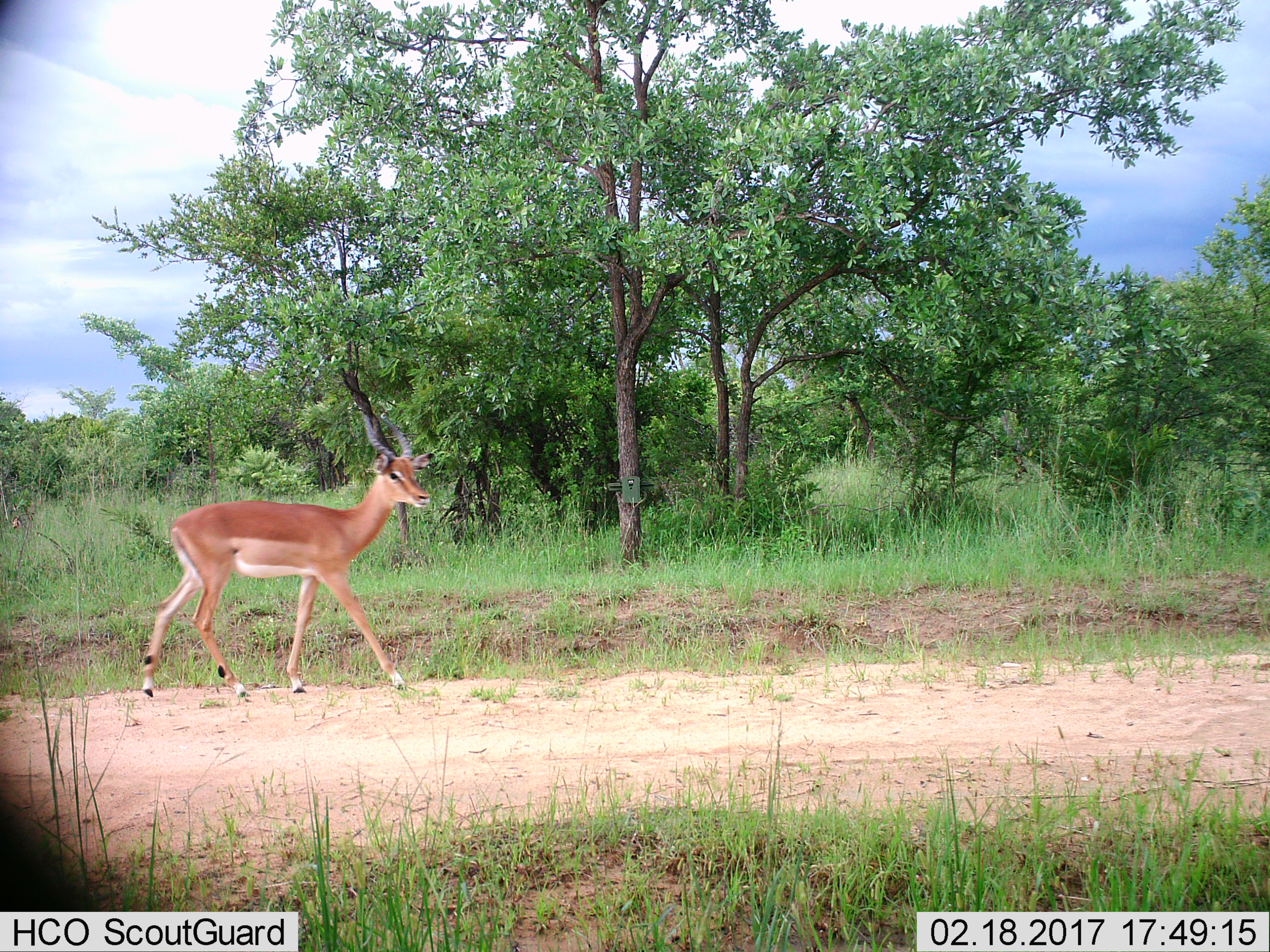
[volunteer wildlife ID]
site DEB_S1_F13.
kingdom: Animalia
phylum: Chordata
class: Mammalia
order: Artiodactyla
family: Bovidae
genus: Aepyceros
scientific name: Aepyceros melampus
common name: impala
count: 1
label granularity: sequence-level